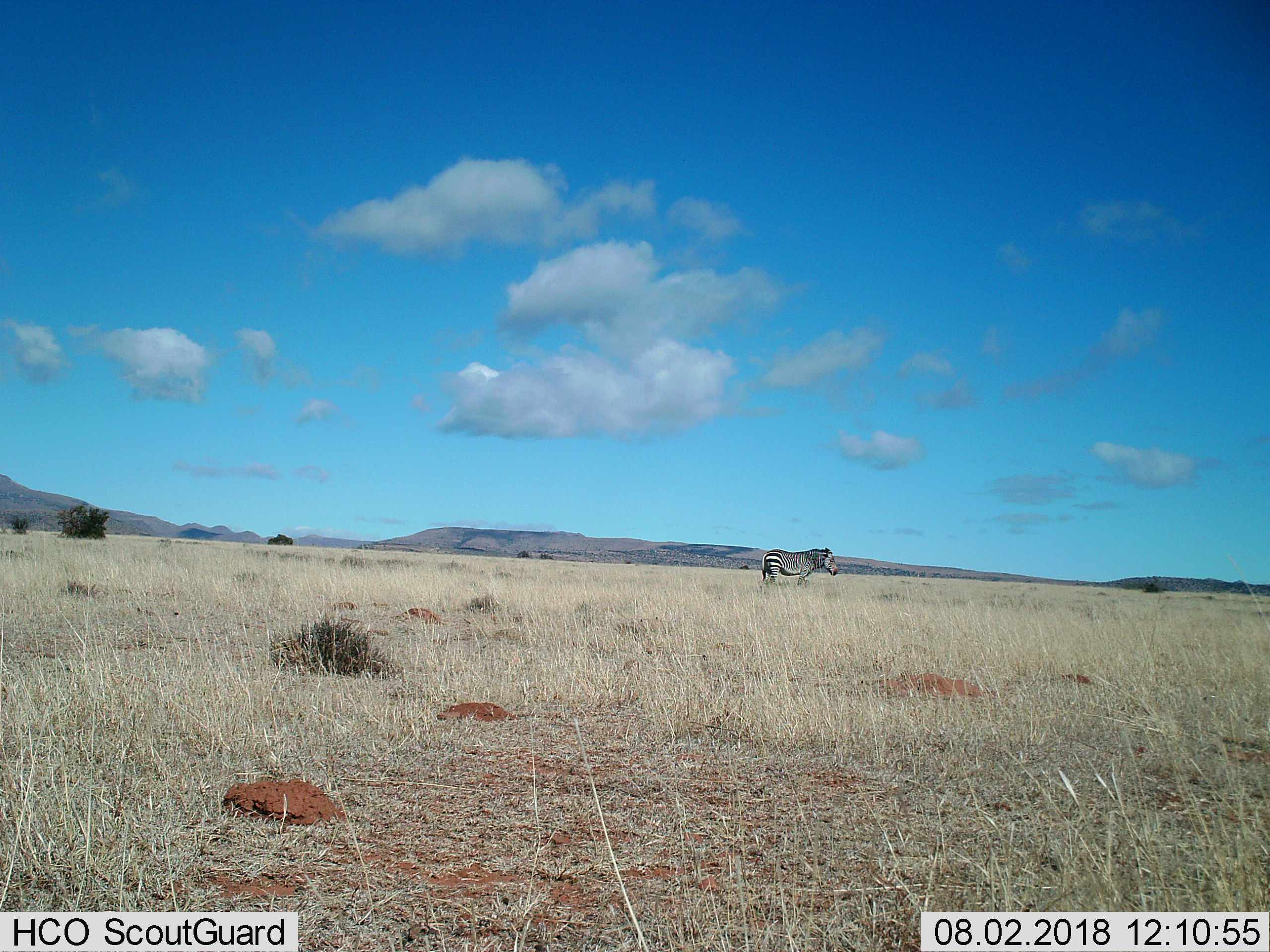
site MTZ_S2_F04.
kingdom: Animalia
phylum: Chordata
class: Mammalia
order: Perissodactyla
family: Equidae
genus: Equus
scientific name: Equus zebra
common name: mountain zebra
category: zebramountain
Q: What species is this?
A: Zebramountain (mountain zebra) (Equus zebra).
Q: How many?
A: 1.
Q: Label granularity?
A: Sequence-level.